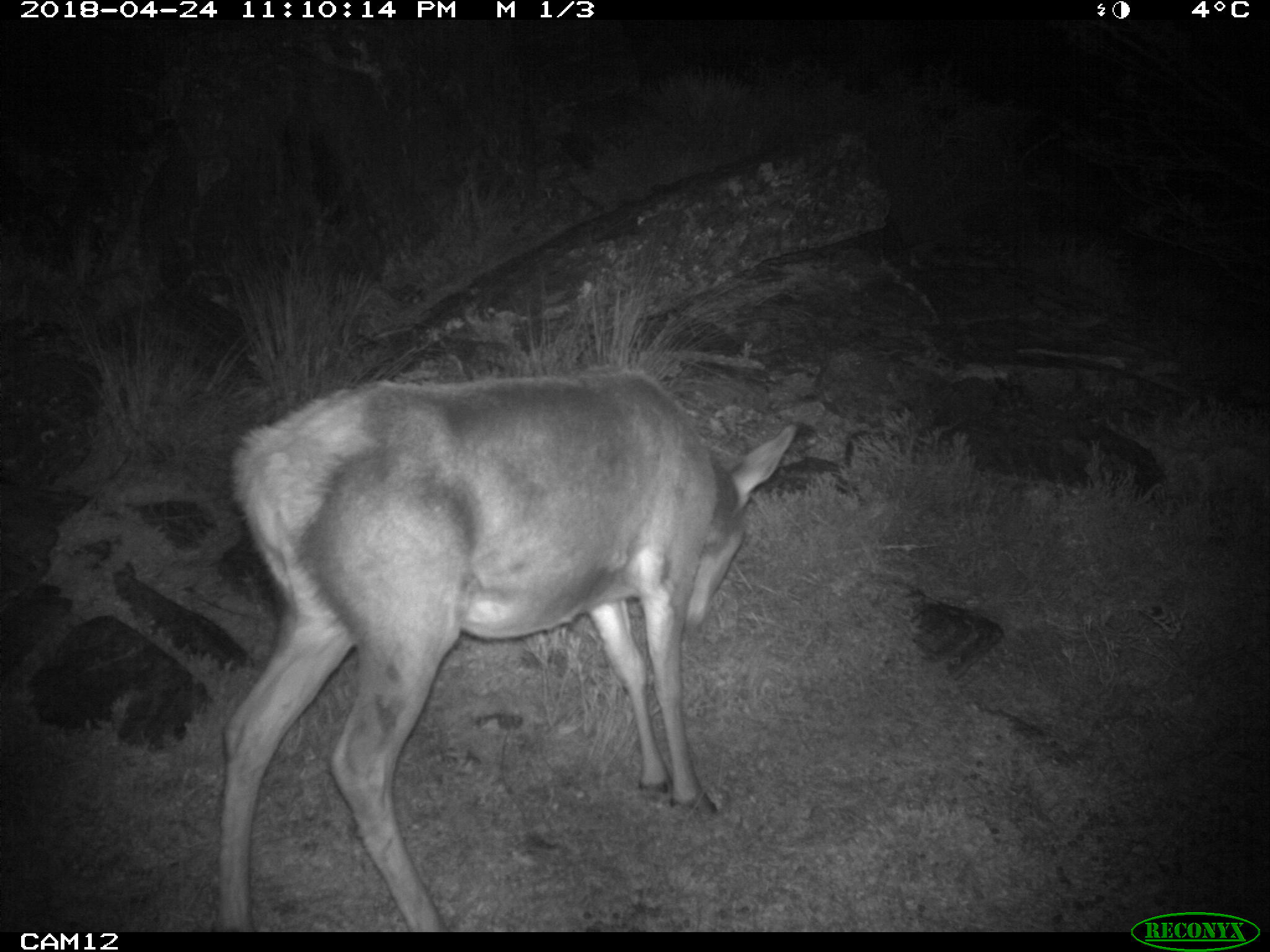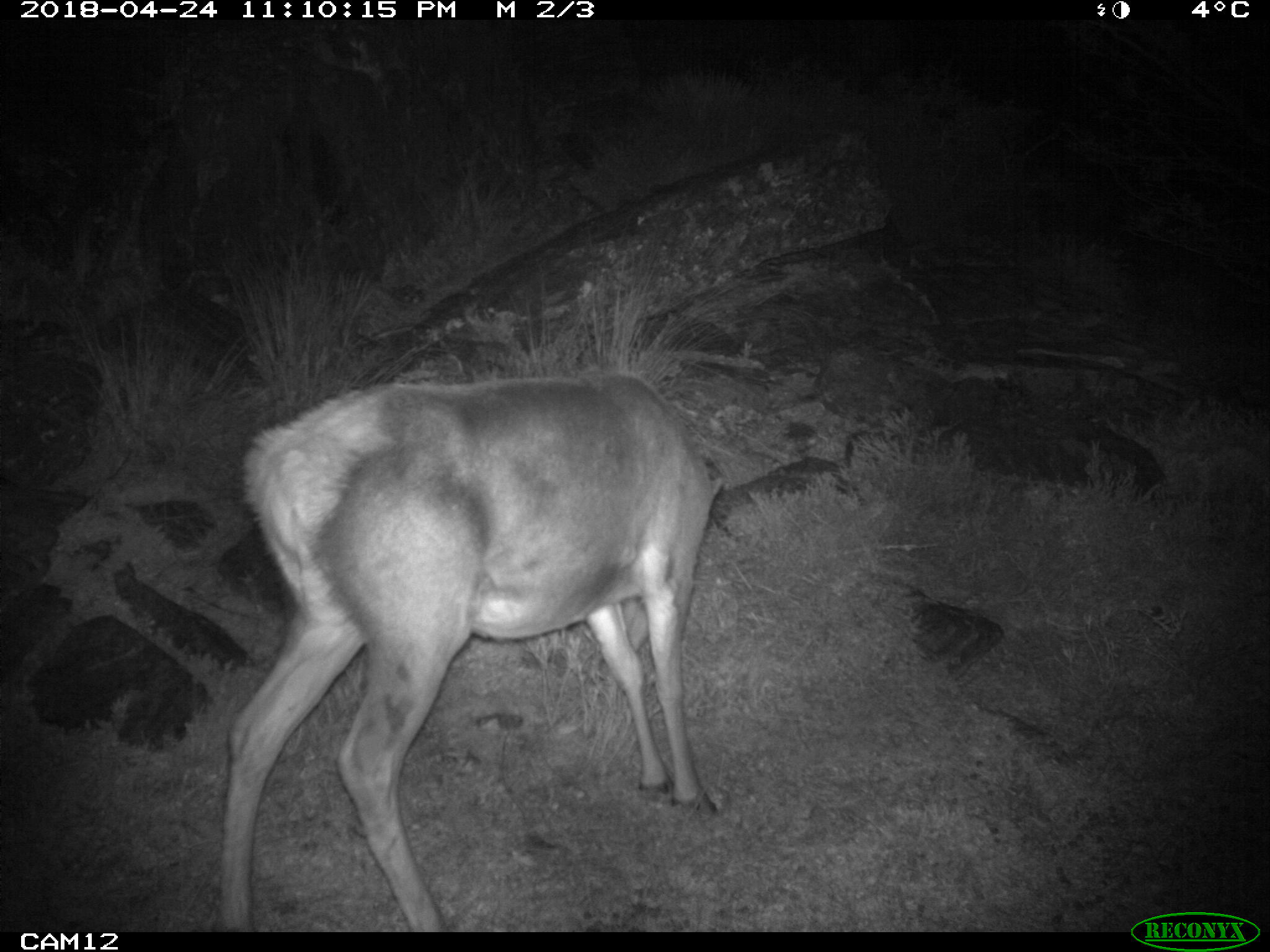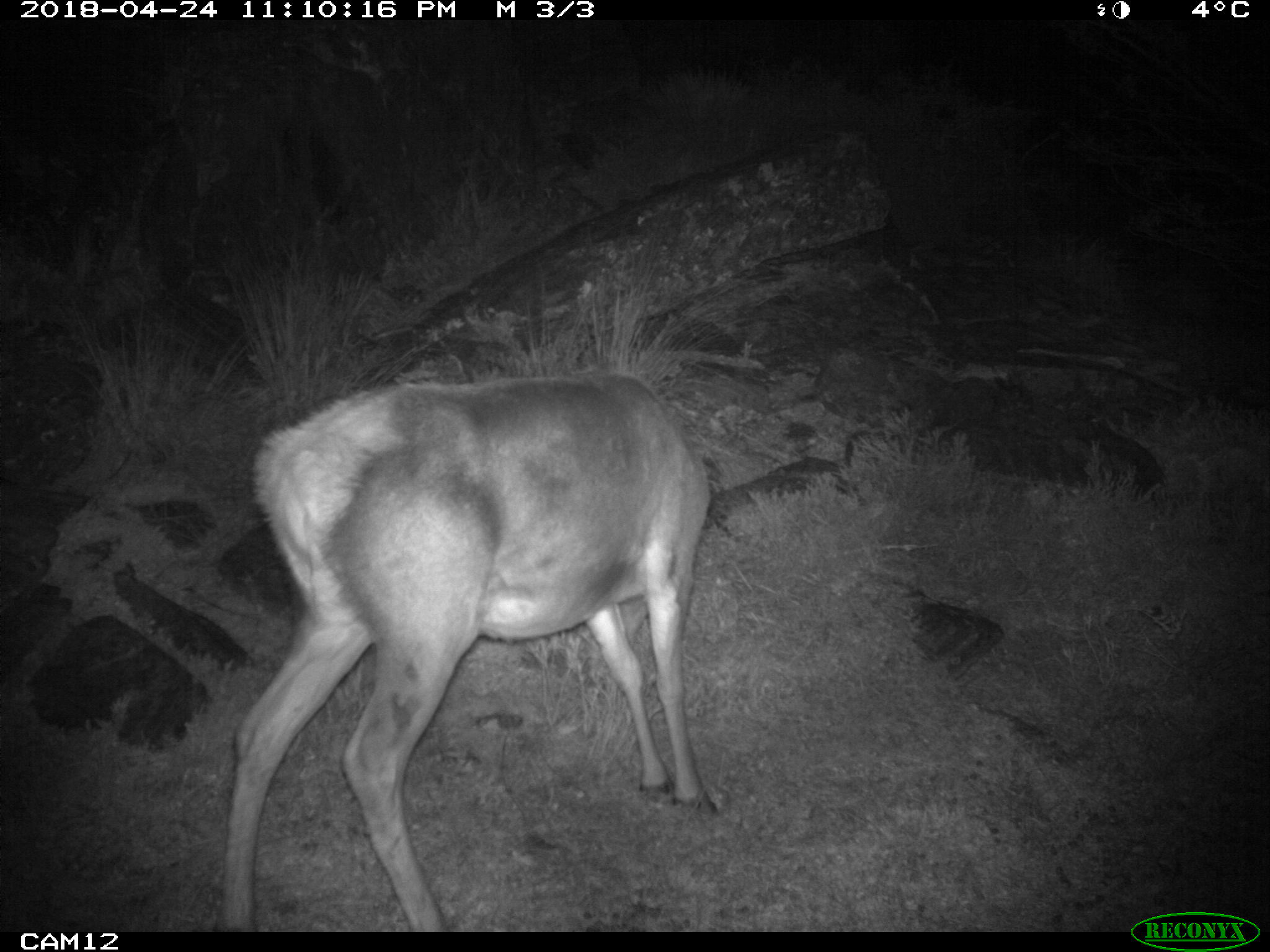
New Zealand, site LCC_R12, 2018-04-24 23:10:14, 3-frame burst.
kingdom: Animalia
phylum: Chordata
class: Mammalia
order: Artiodactyla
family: Cervidae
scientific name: Cervidae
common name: deer